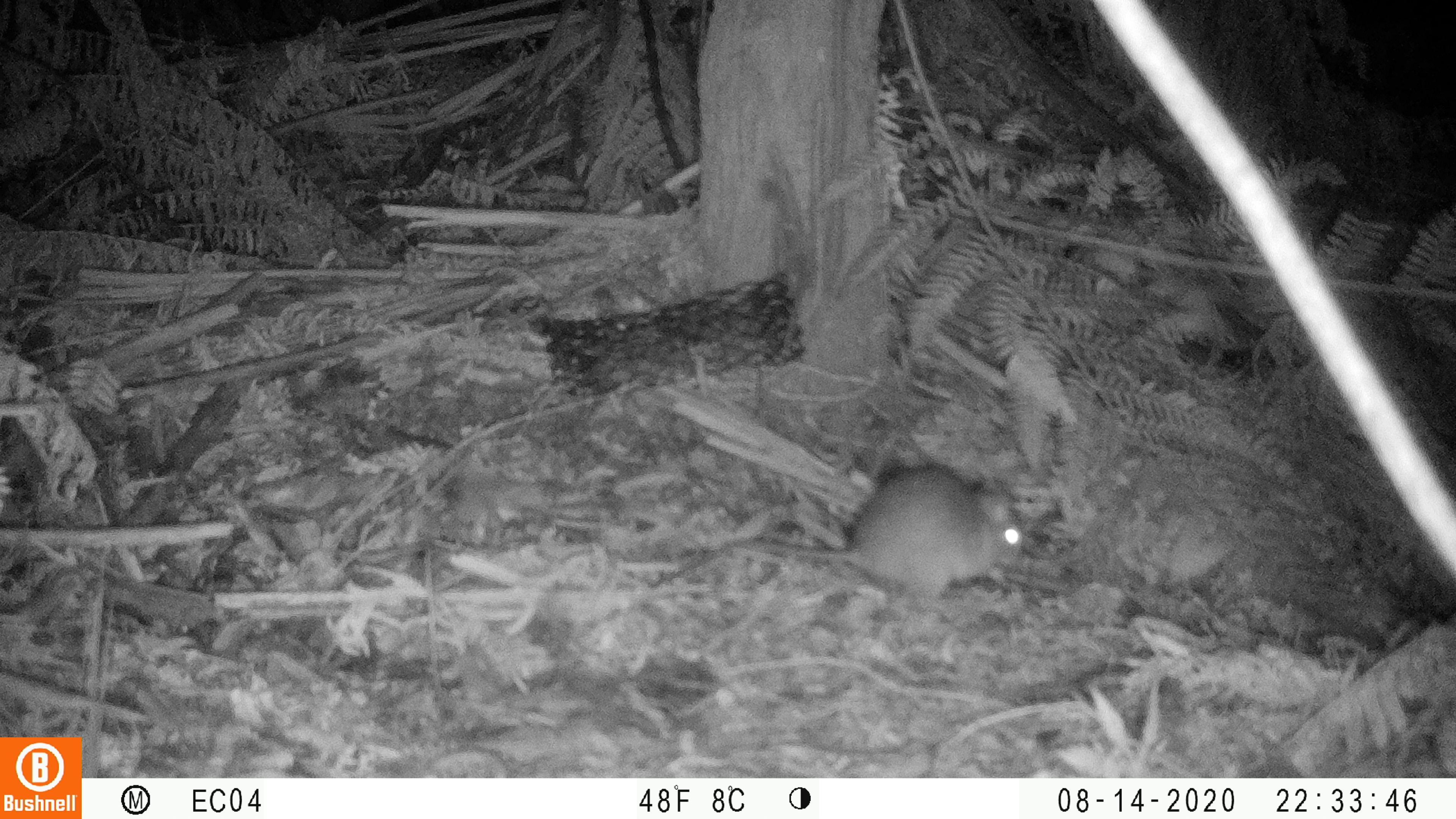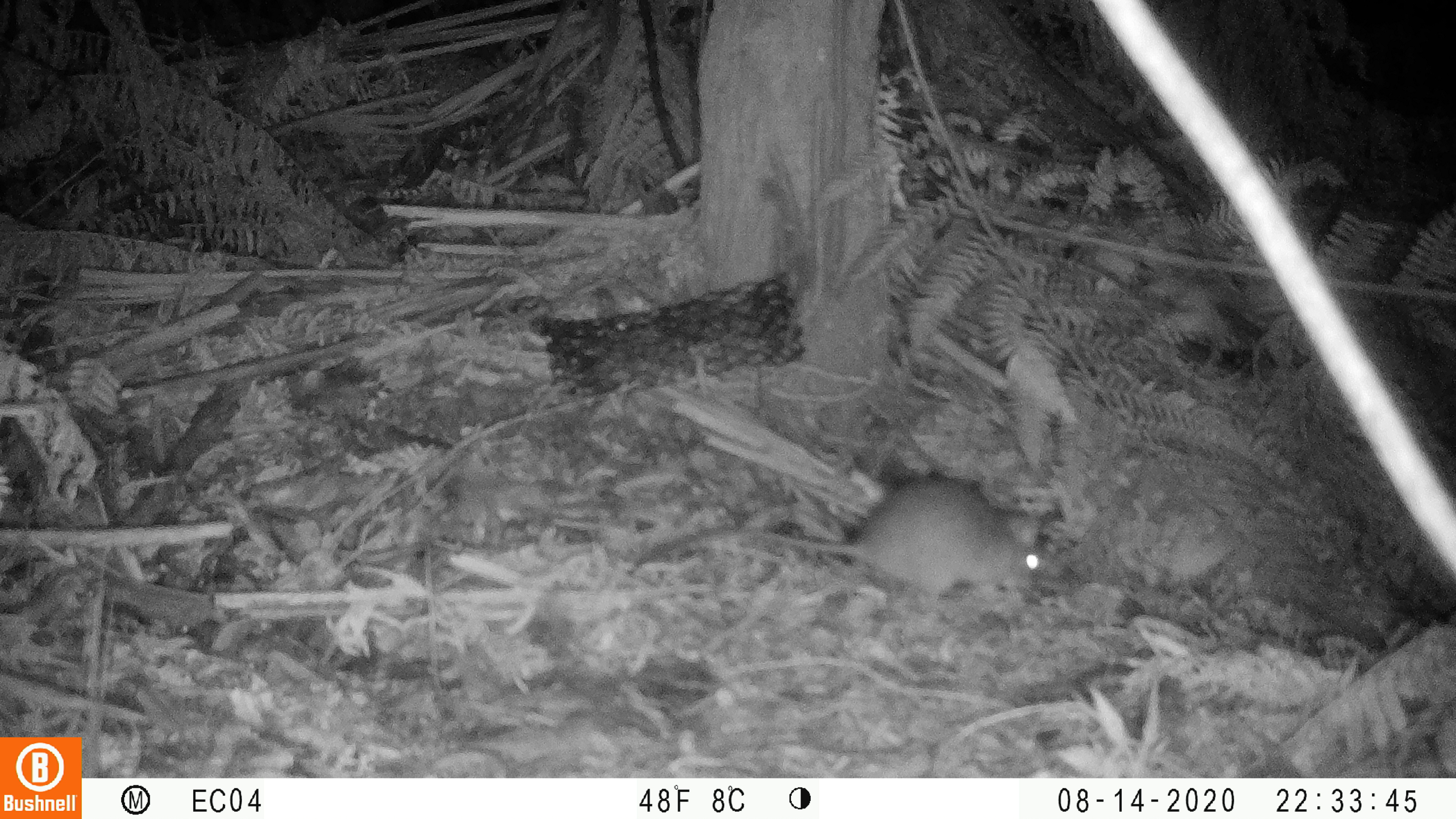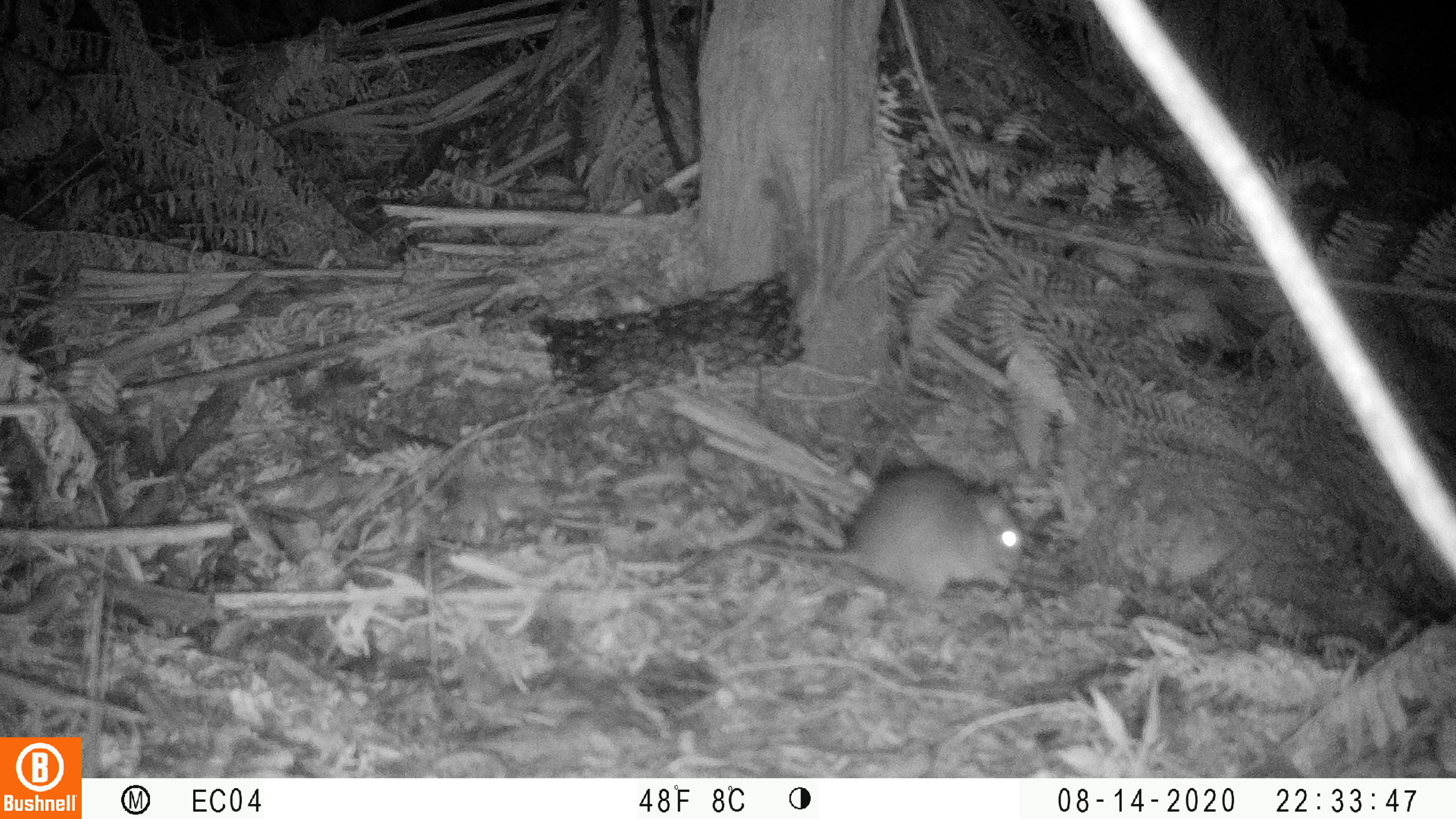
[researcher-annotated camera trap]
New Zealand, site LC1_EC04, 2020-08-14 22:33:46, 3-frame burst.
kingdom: Animalia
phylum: Chordata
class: Mammalia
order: Rodentia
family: Muridae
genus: Rattus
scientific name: Rattus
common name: rat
Rat (Rattus).